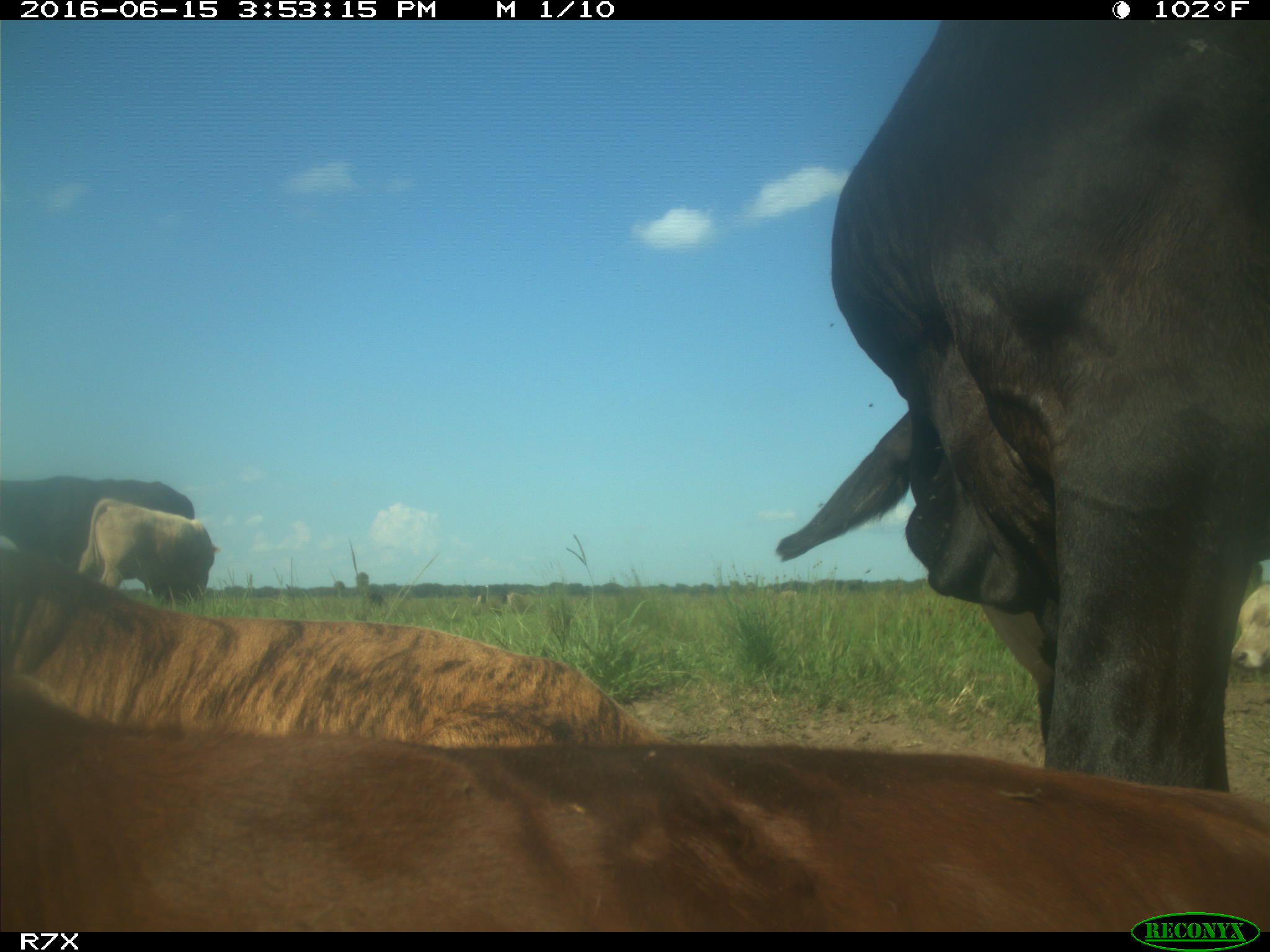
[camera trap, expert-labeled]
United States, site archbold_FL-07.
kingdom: Animalia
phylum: Chordata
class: Mammalia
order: Artiodactyla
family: Bovidae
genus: Bos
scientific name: Bos taurus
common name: domestic cow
Bos taurus (domestic cow).